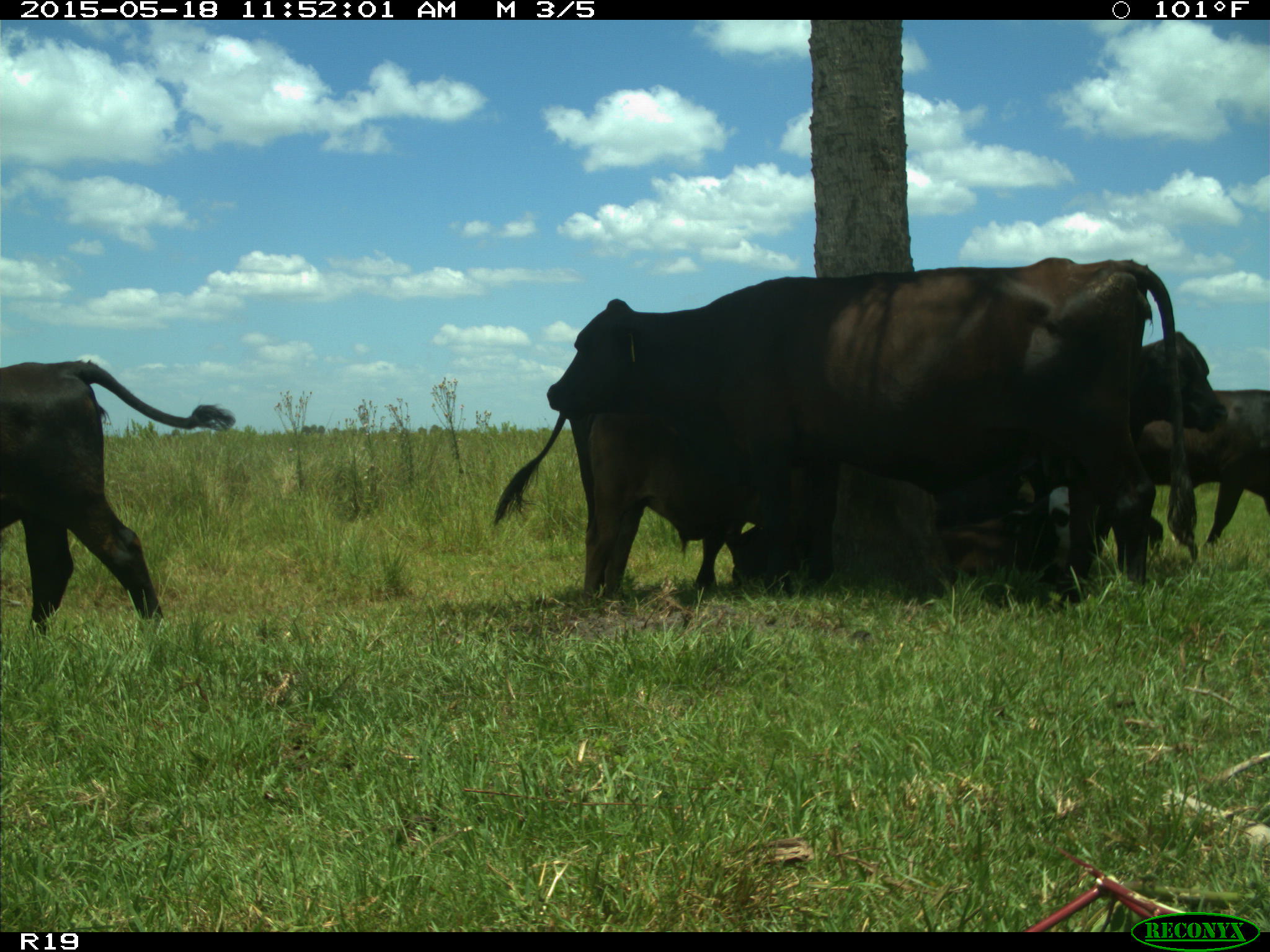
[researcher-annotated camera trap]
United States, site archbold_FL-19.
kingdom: Animalia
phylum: Chordata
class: Mammalia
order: Artiodactyla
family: Bovidae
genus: Bos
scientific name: Bos taurus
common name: domestic cow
Bos taurus (domestic cow).